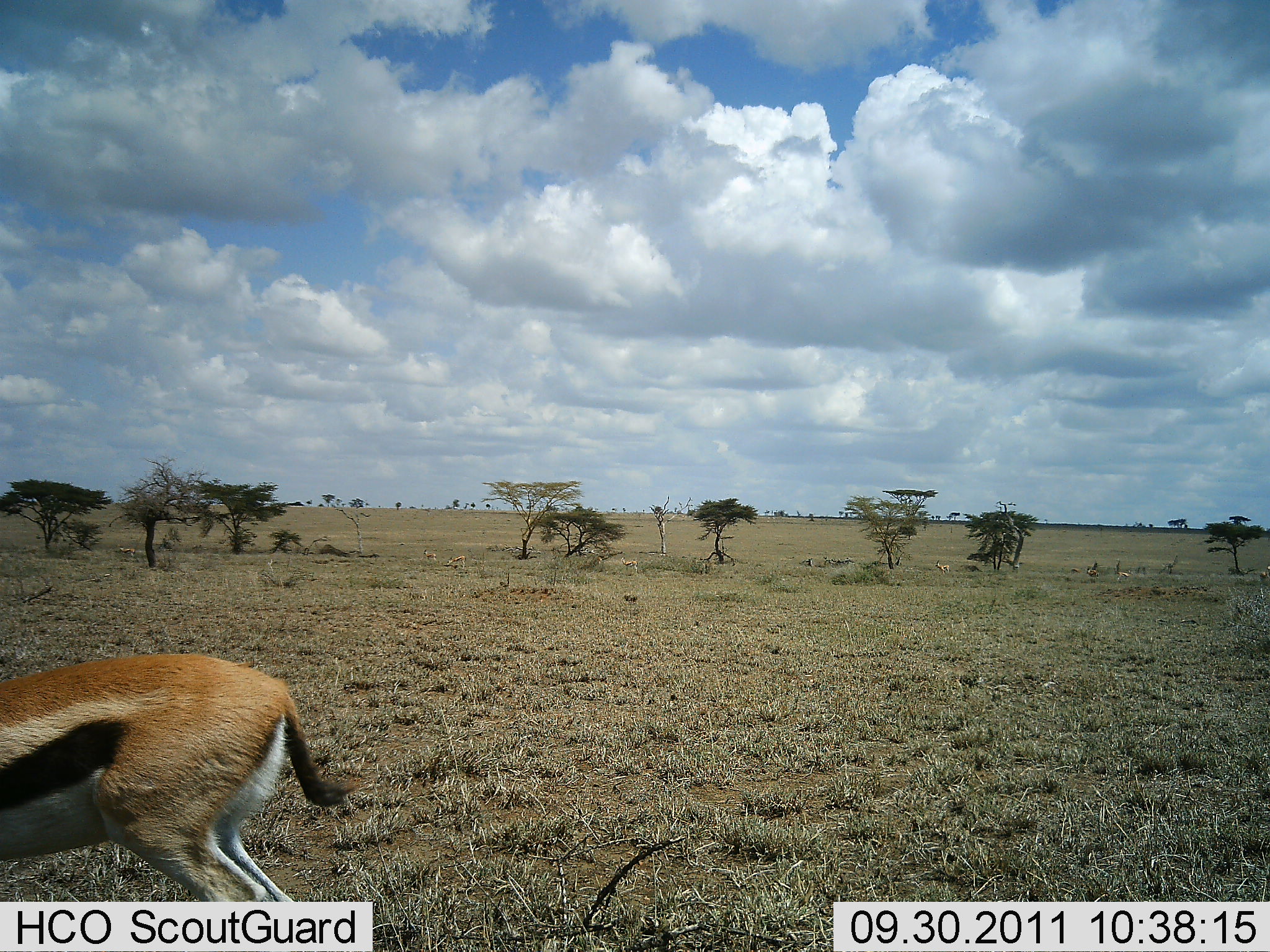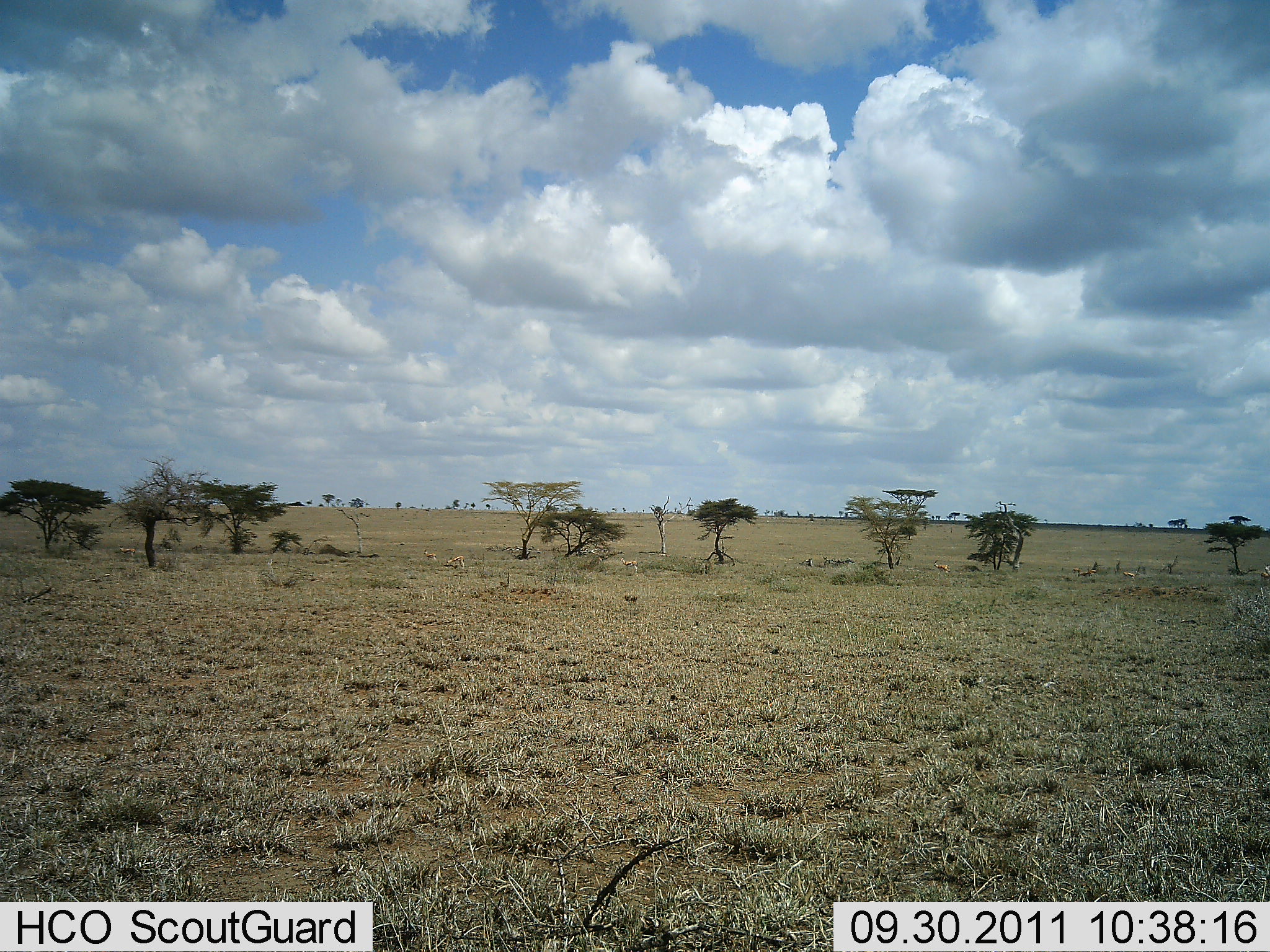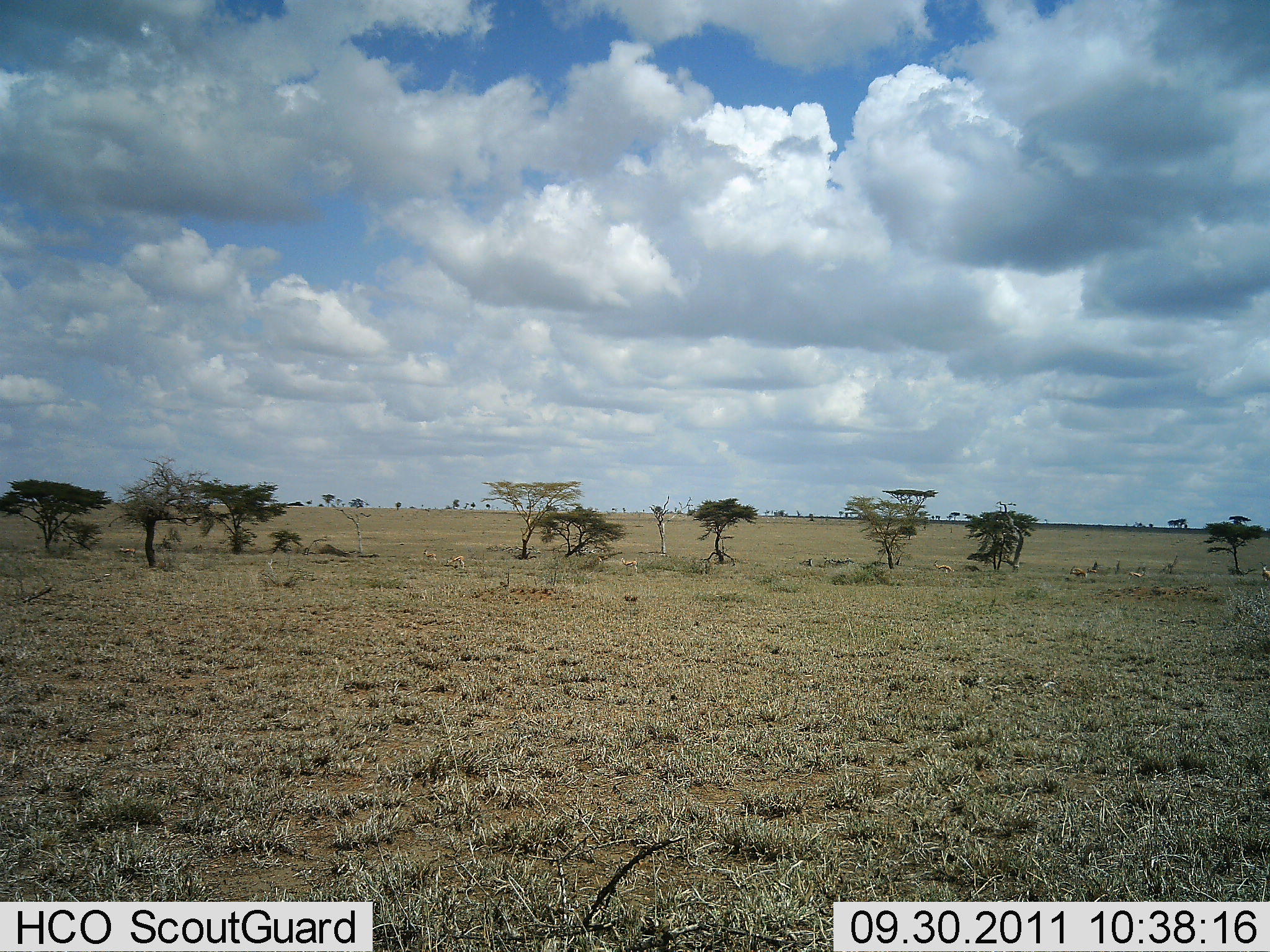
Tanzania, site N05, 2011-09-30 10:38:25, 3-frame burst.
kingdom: Animalia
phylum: Chordata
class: Mammalia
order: Artiodactyla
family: Bovidae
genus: Eudorcas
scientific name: Eudorcas thomsonii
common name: thomson's gazelle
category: gazellethomsons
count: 1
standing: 17%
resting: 0%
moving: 100%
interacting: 0%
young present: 0%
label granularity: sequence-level